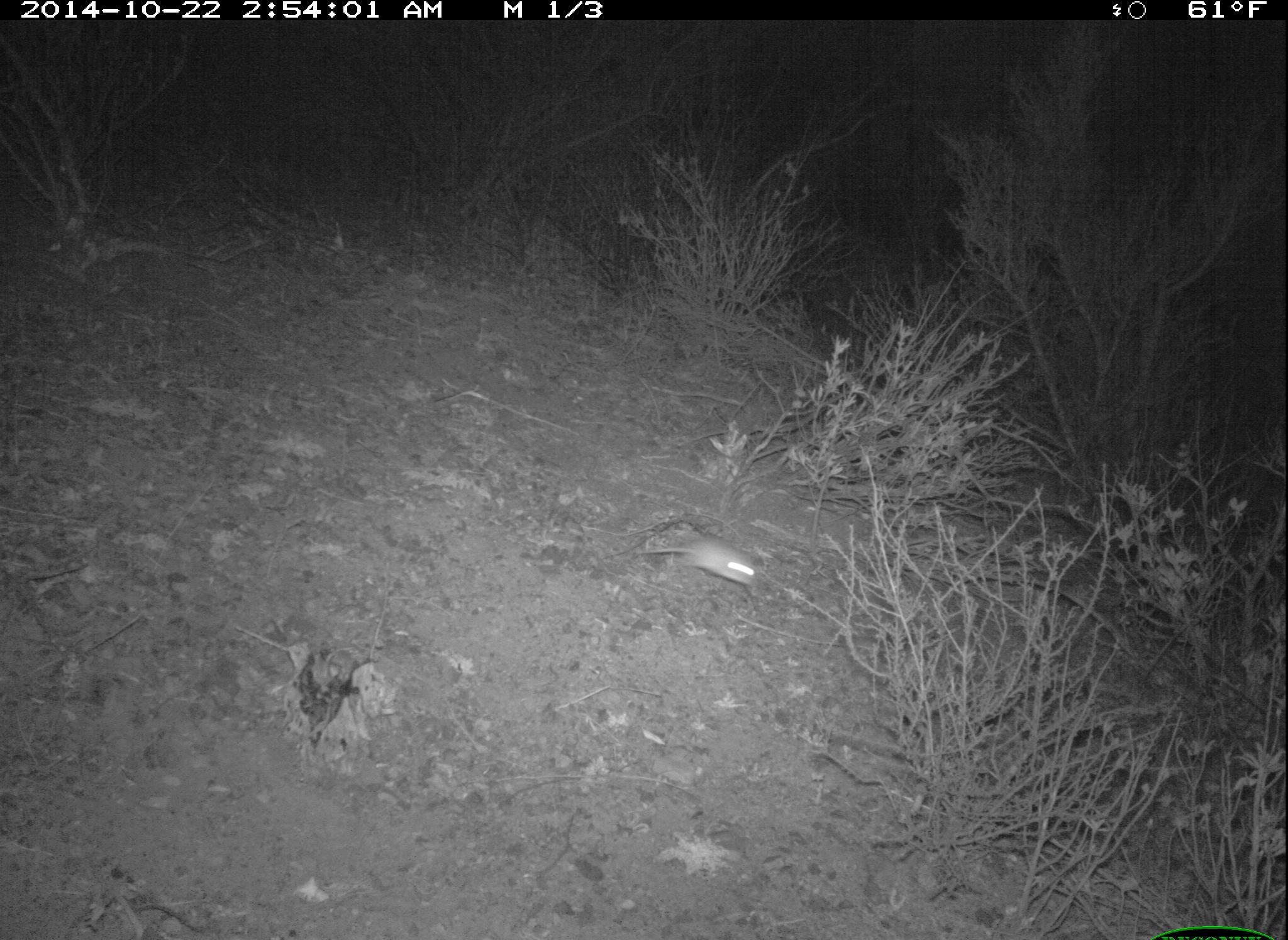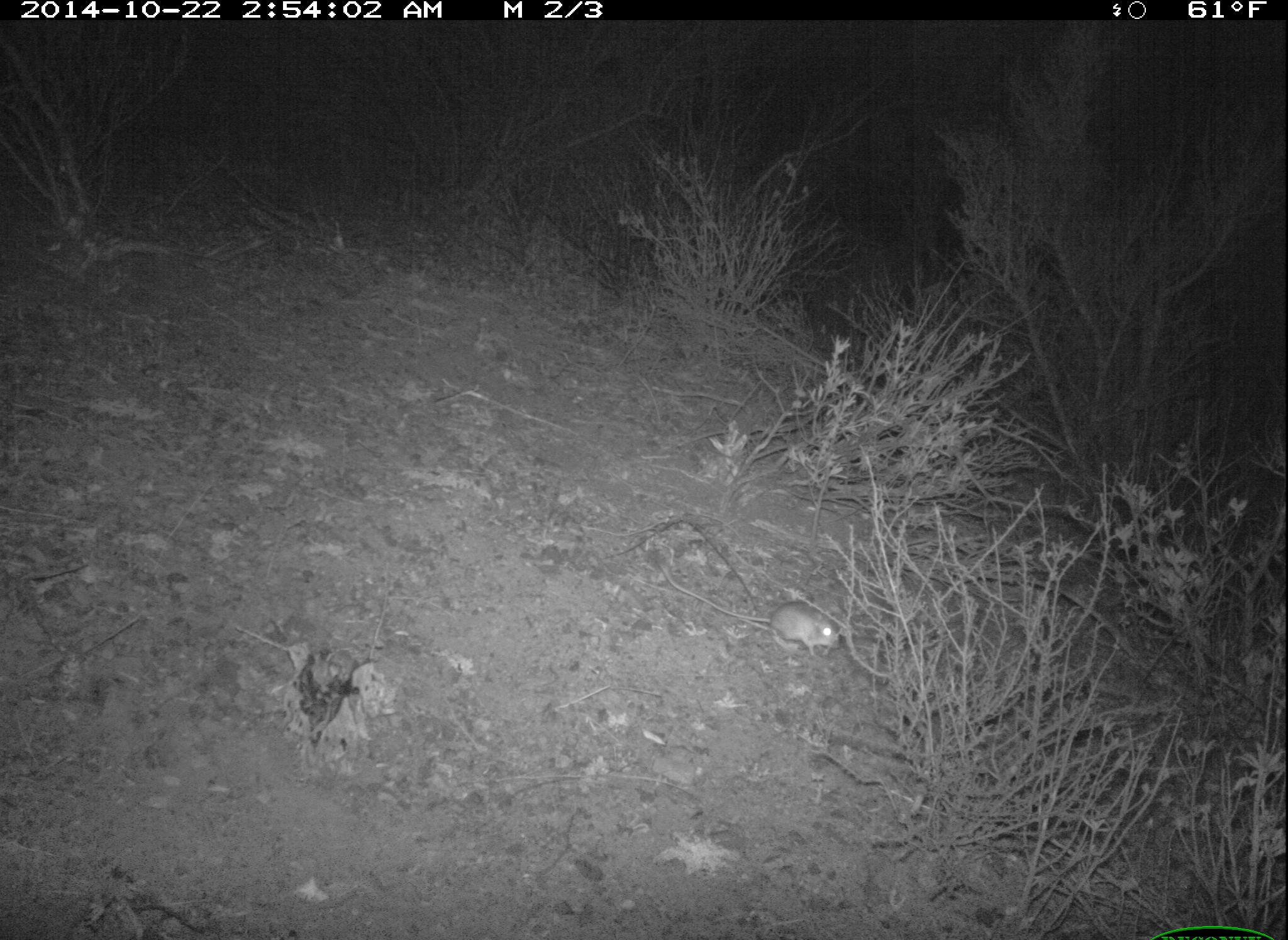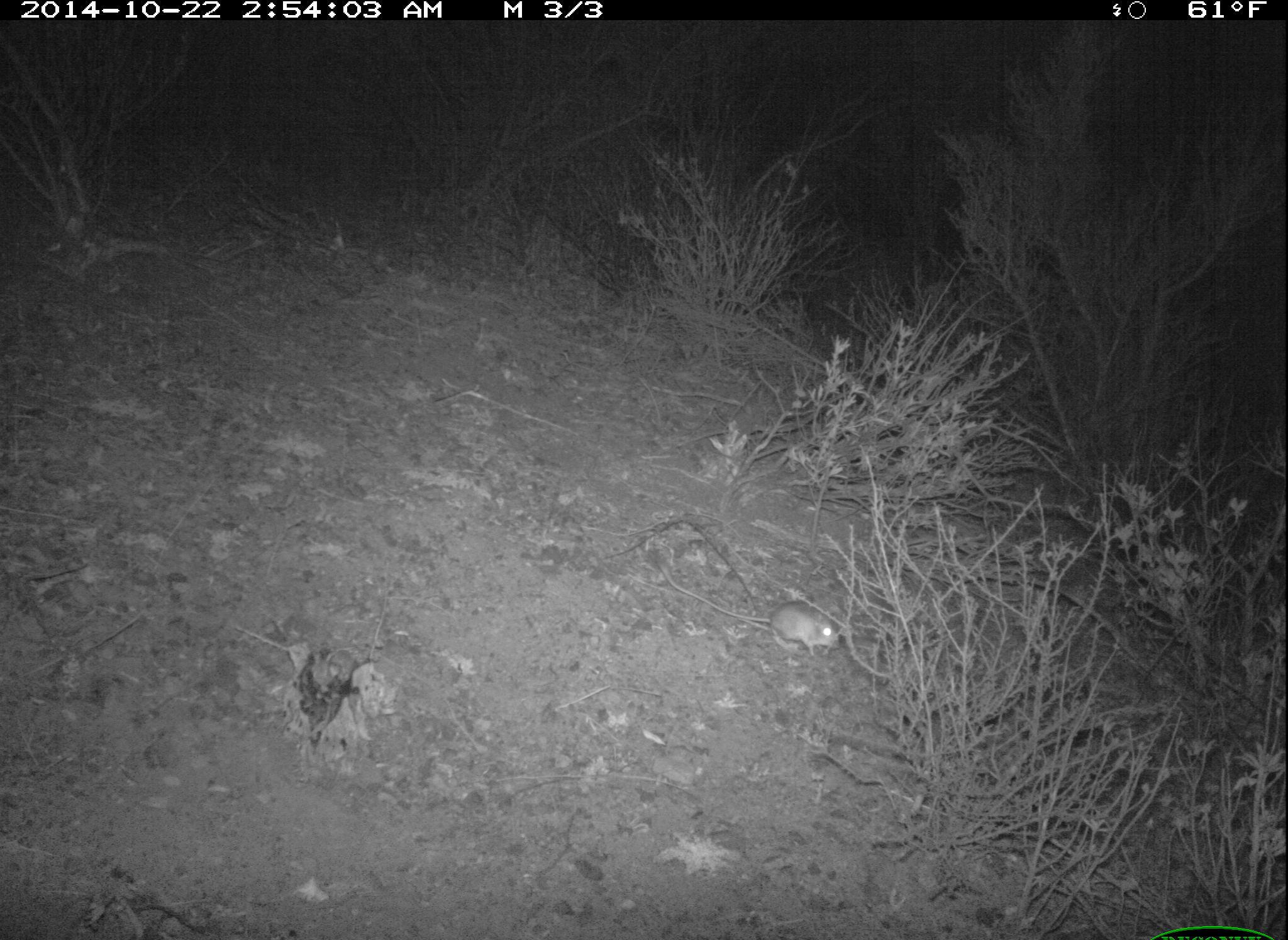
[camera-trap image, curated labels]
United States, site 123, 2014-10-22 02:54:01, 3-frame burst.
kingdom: Animalia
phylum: Chordata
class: Mammalia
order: Rodentia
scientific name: Rodentia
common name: rodent